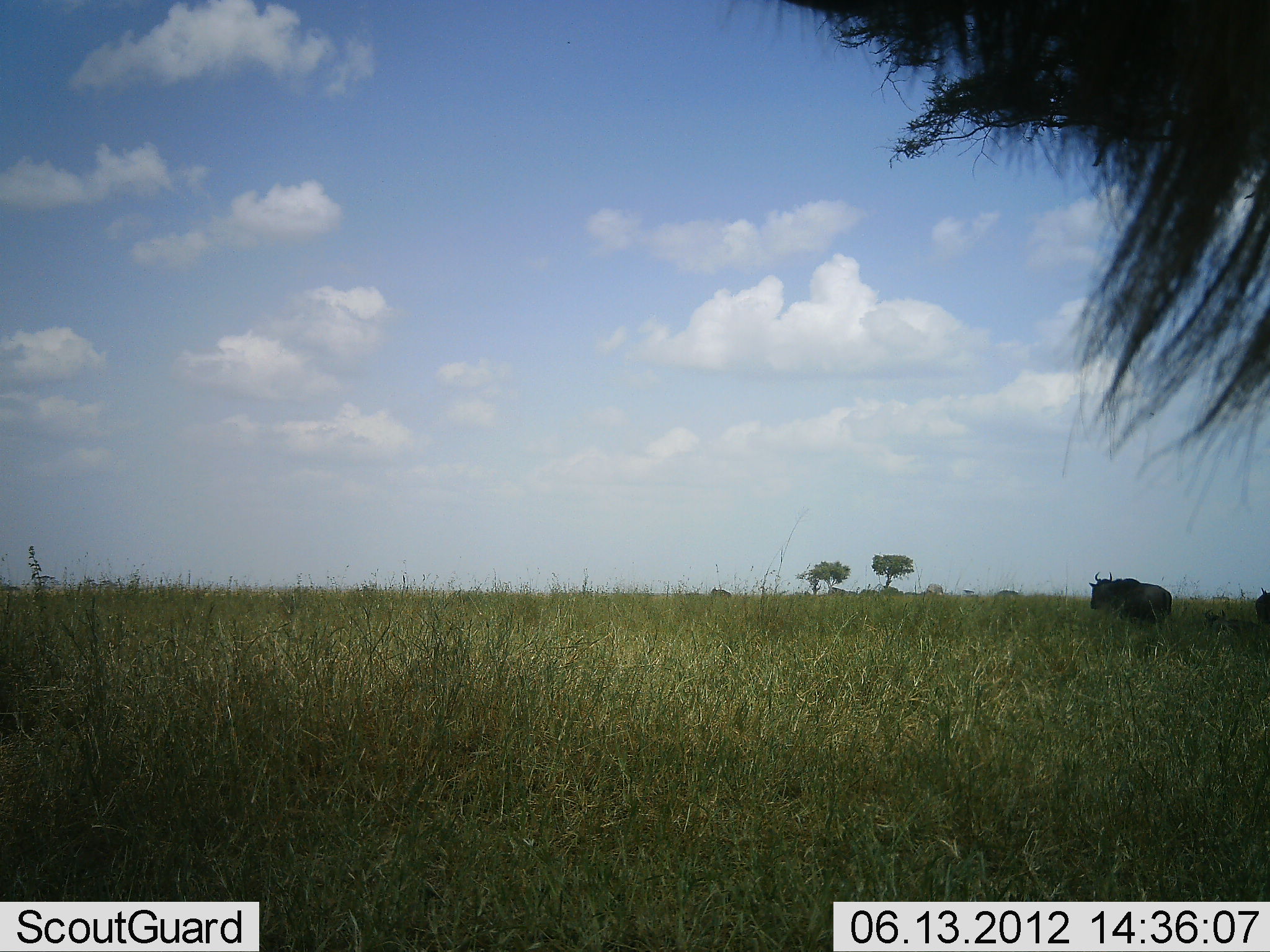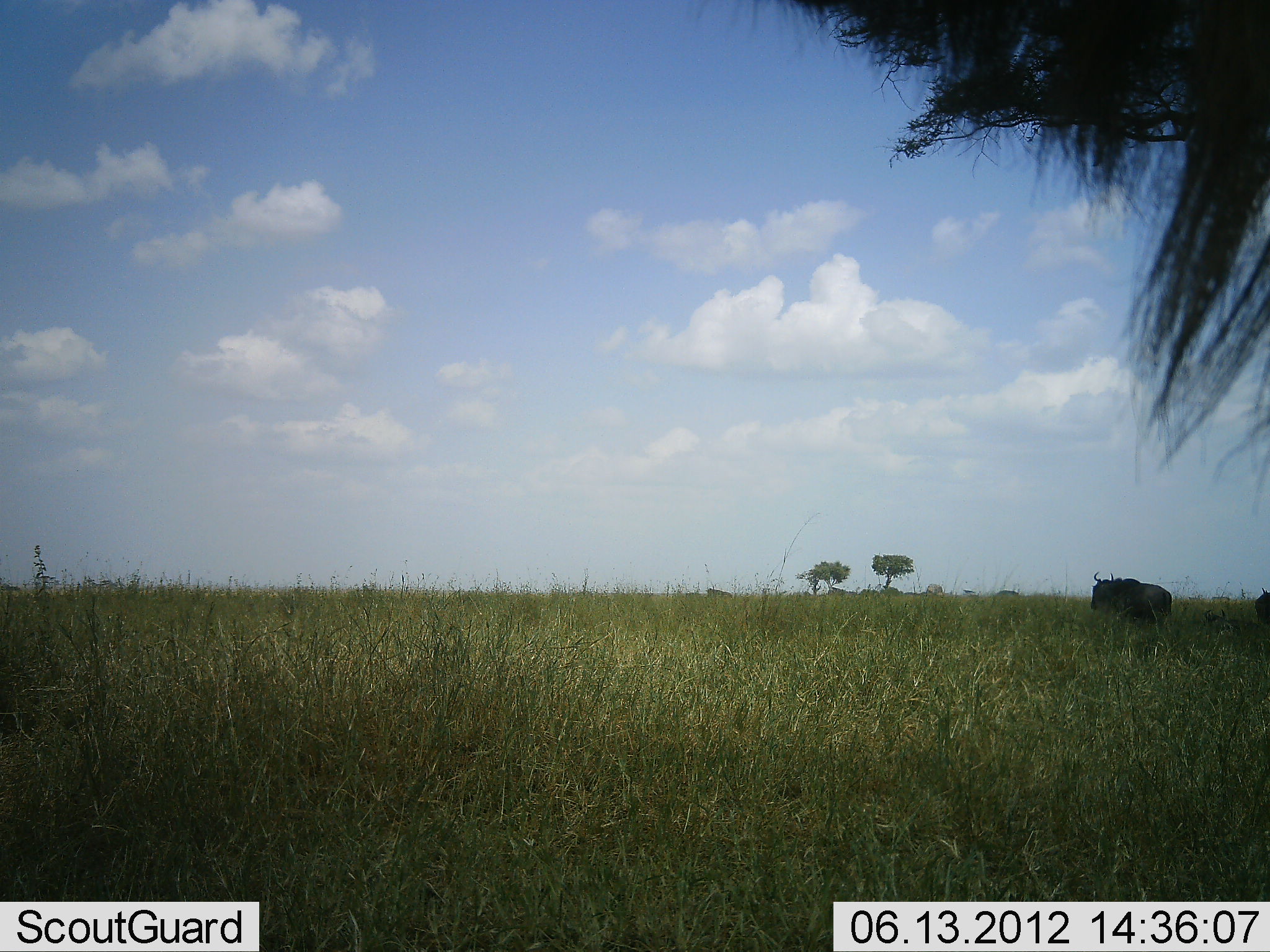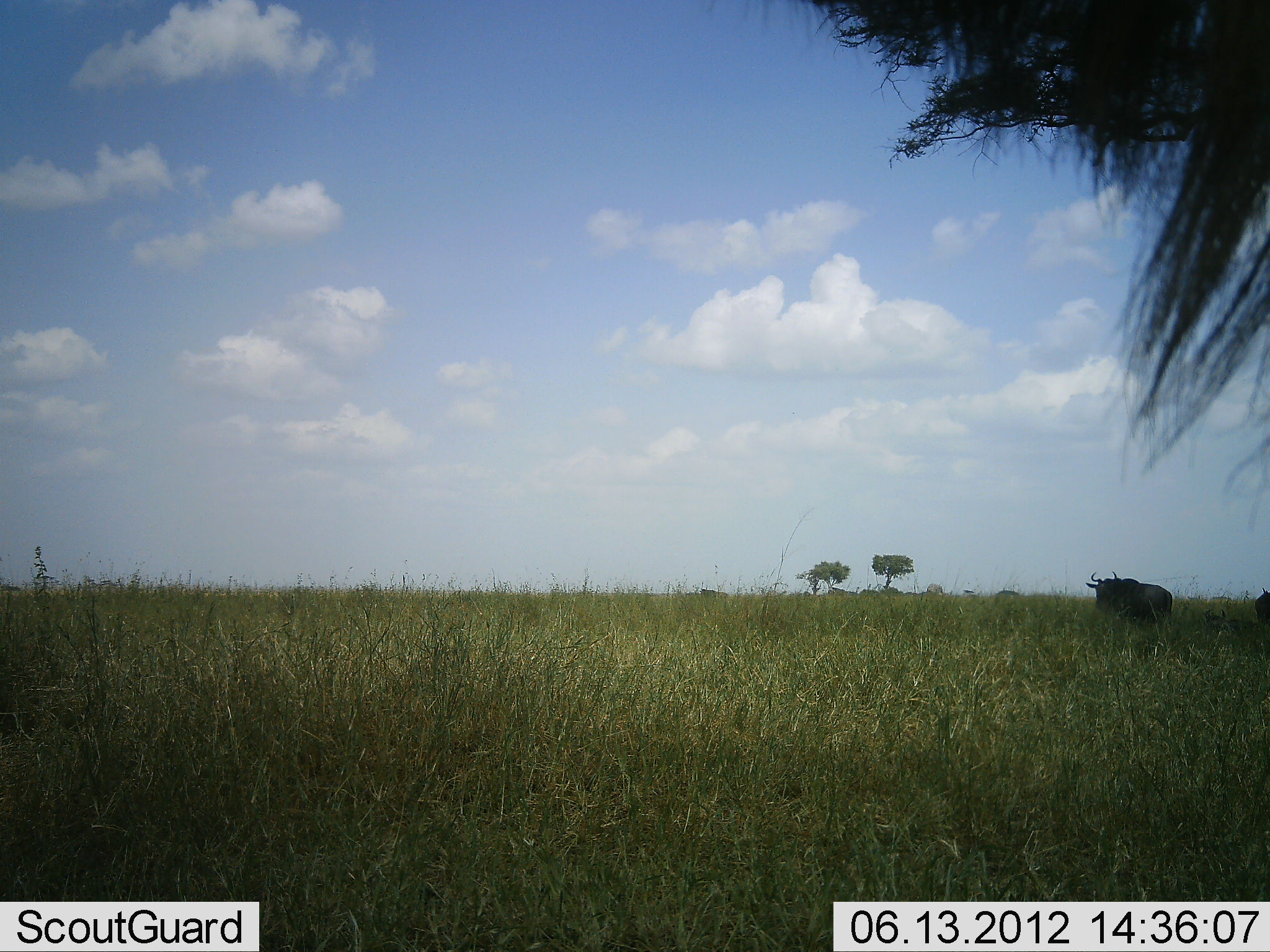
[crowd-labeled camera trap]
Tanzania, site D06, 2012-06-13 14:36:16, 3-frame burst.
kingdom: Animalia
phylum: Chordata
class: Mammalia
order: Artiodactyla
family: Bovidae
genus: Connochaetes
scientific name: Connochaetes taurinus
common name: blue wildebeest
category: wildebeest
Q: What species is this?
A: Wildebeest (blue wildebeest) (Connochaetes taurinus).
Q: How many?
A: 4.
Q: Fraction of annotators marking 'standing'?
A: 100%.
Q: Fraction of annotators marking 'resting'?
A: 10%.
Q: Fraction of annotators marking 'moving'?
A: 30%.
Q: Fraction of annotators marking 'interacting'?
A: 0%.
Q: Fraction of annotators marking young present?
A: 0%.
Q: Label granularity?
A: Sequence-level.